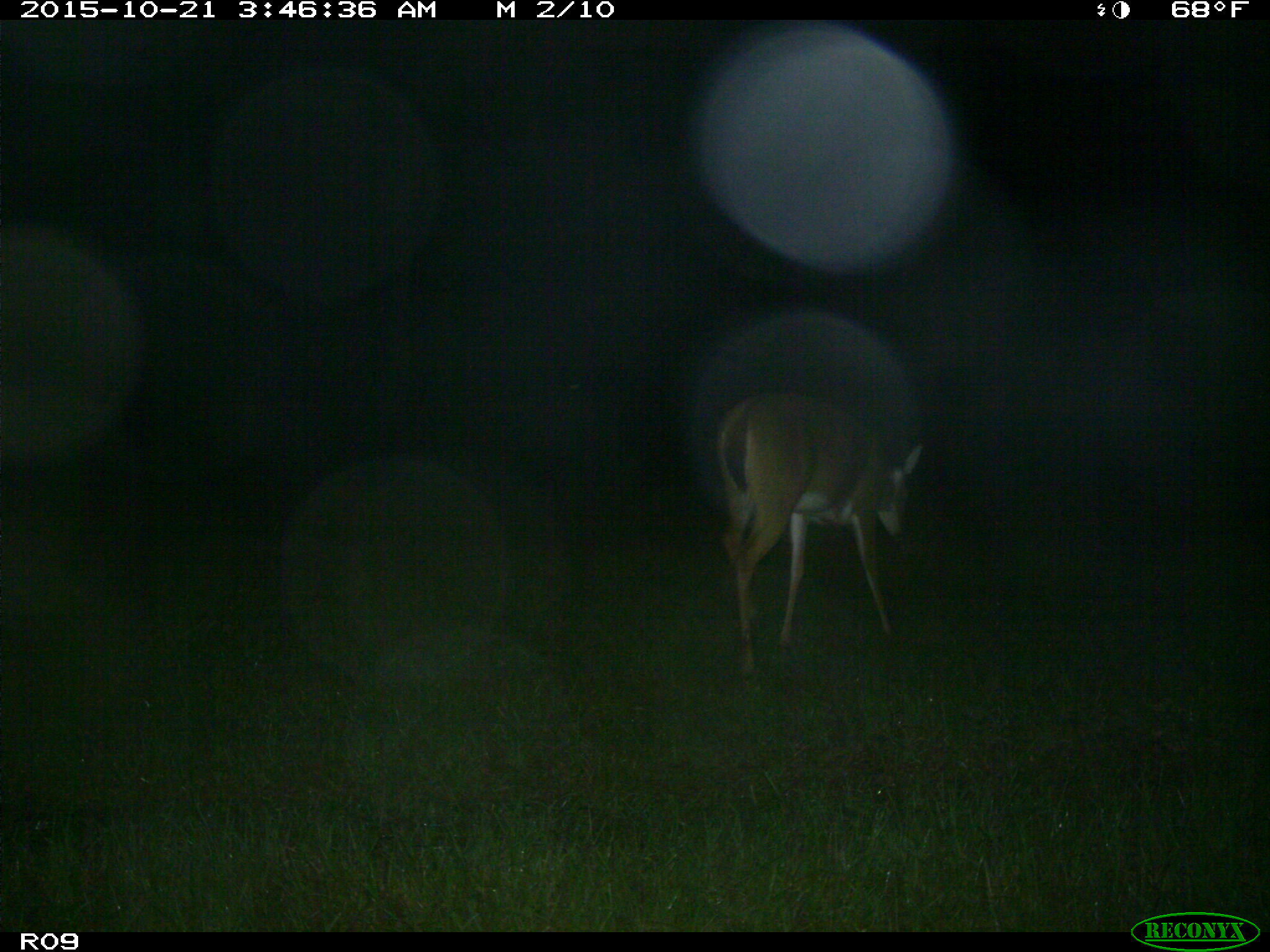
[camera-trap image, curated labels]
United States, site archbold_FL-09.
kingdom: Animalia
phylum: Chordata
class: Mammalia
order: Artiodactyla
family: Cervidae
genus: Odocoileus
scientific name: Odocoileus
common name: deer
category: unidentified deer